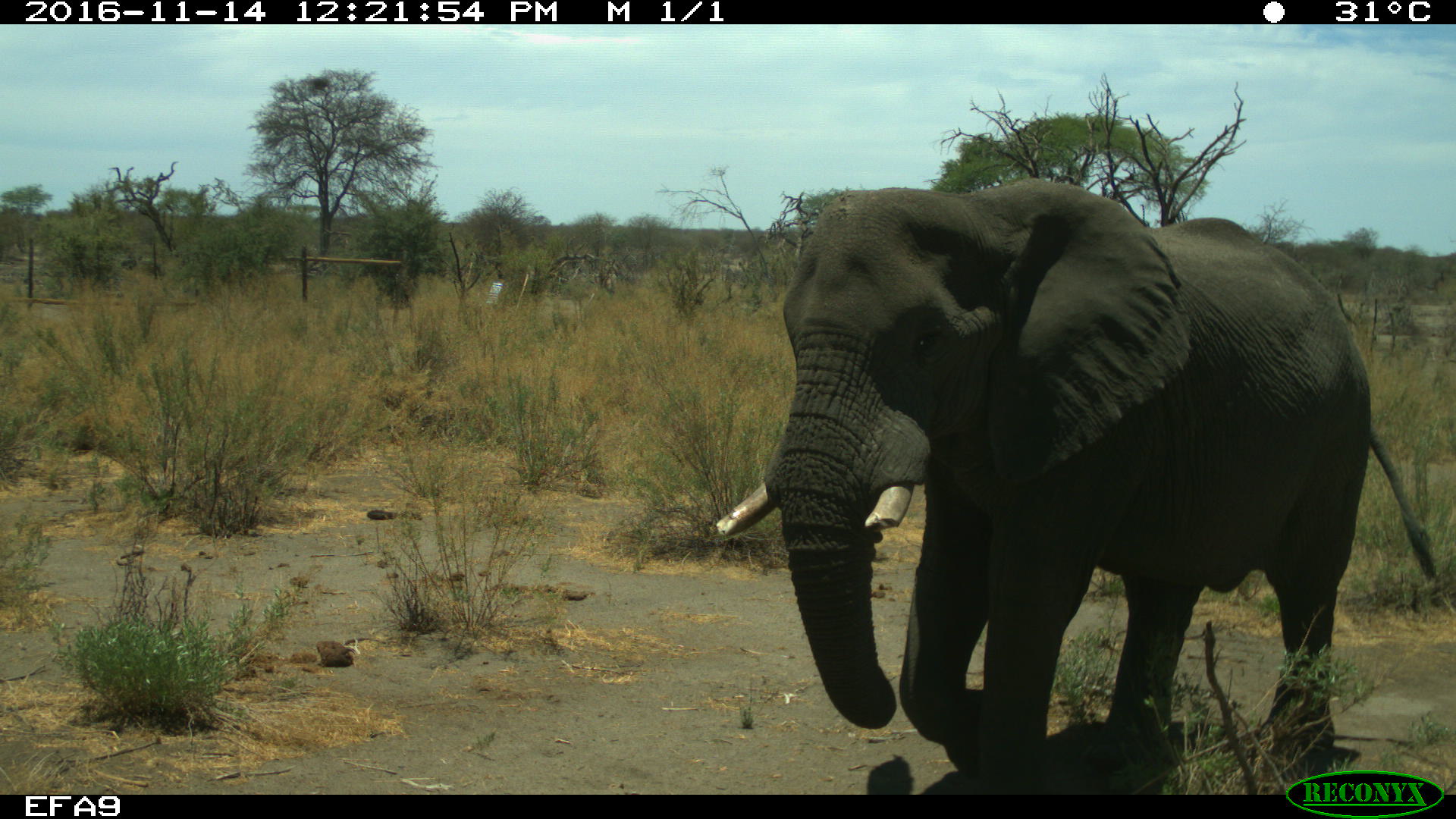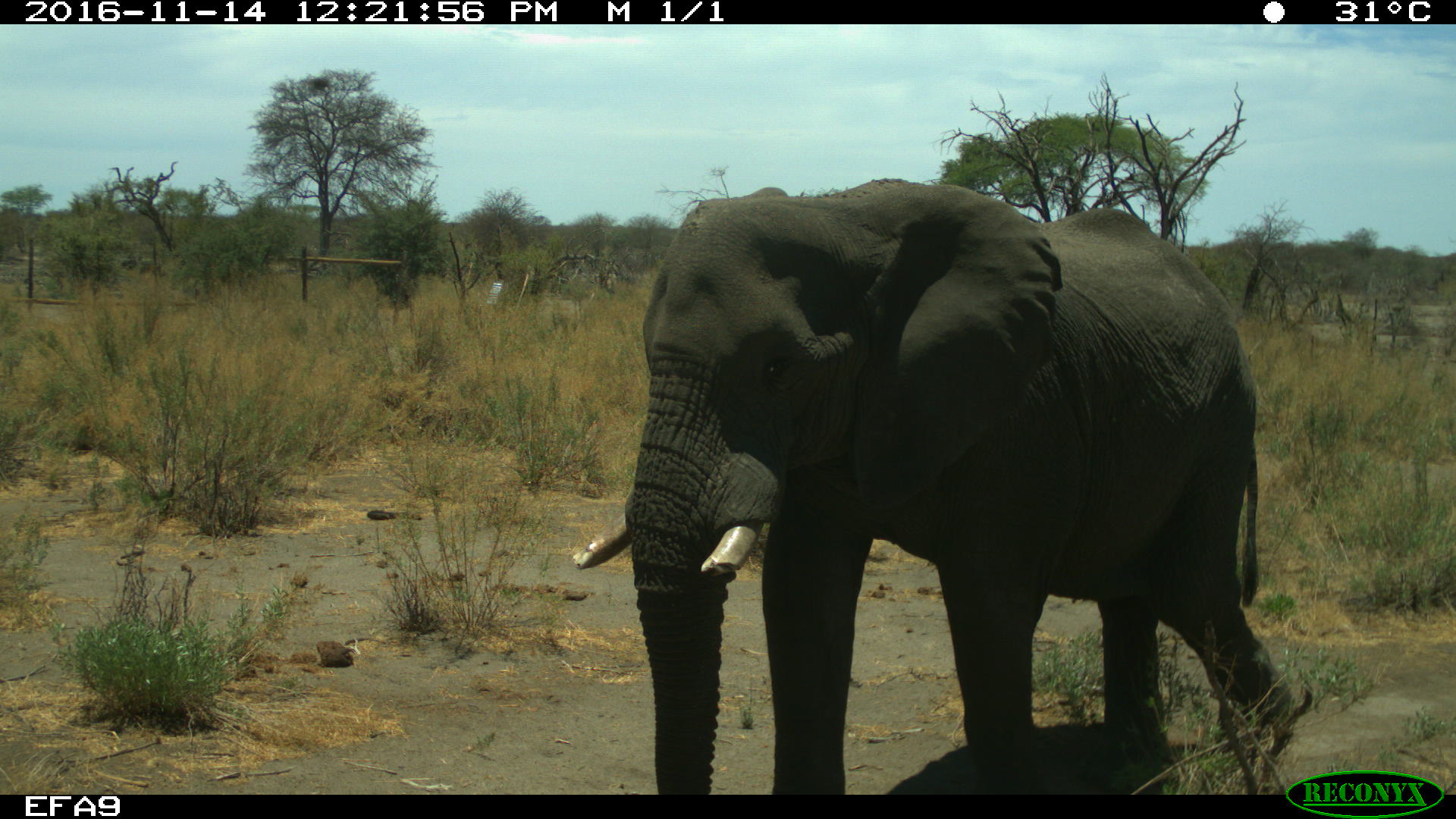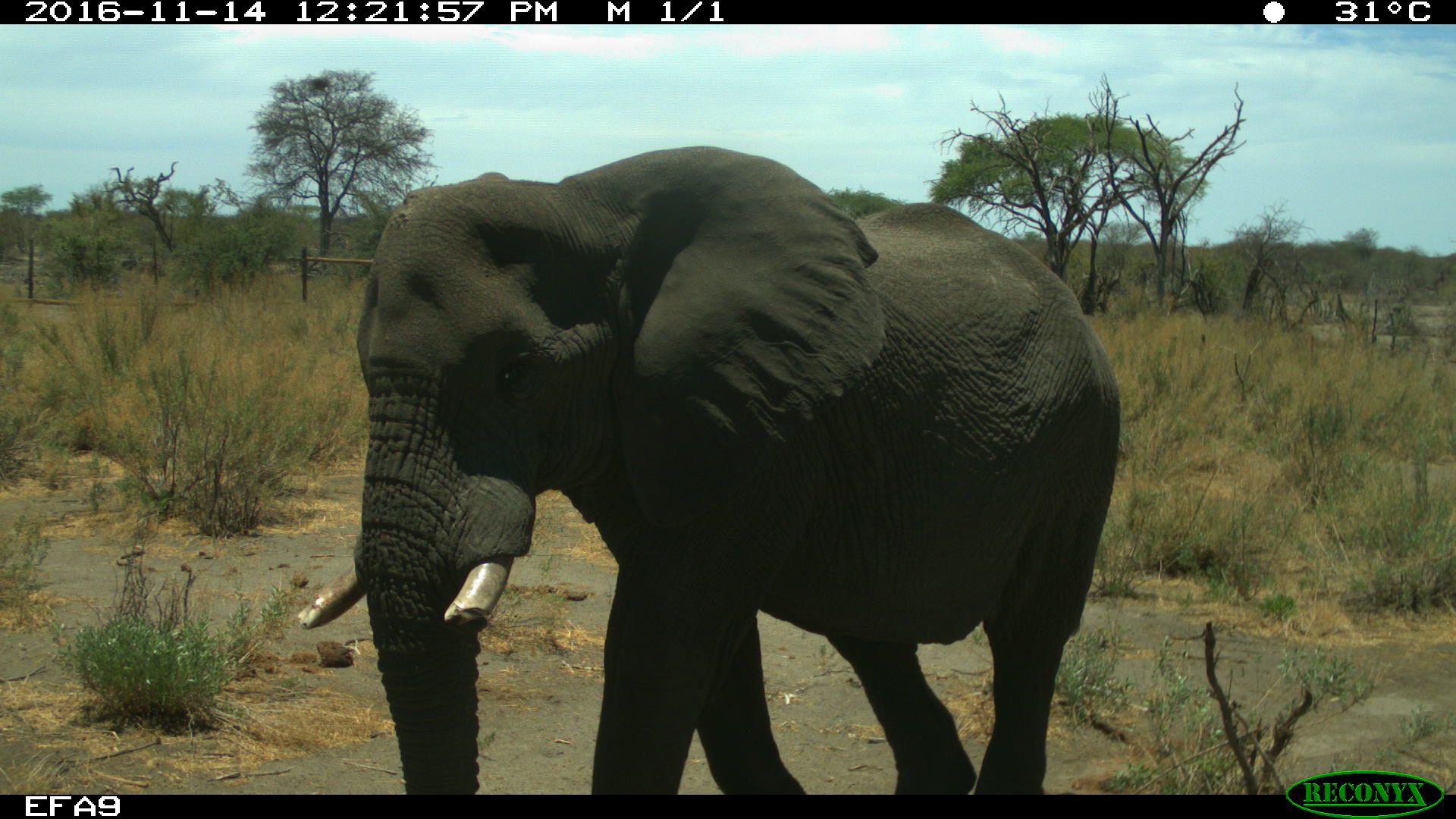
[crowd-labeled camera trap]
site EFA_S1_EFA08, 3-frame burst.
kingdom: Animalia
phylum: Chordata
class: Mammalia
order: Proboscidea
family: Elephantidae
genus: Loxodonta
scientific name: Loxodonta africana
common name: african bush elephant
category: elephant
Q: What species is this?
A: Elephant (african bush elephant) (Loxodonta africana).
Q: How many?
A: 1.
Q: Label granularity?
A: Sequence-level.